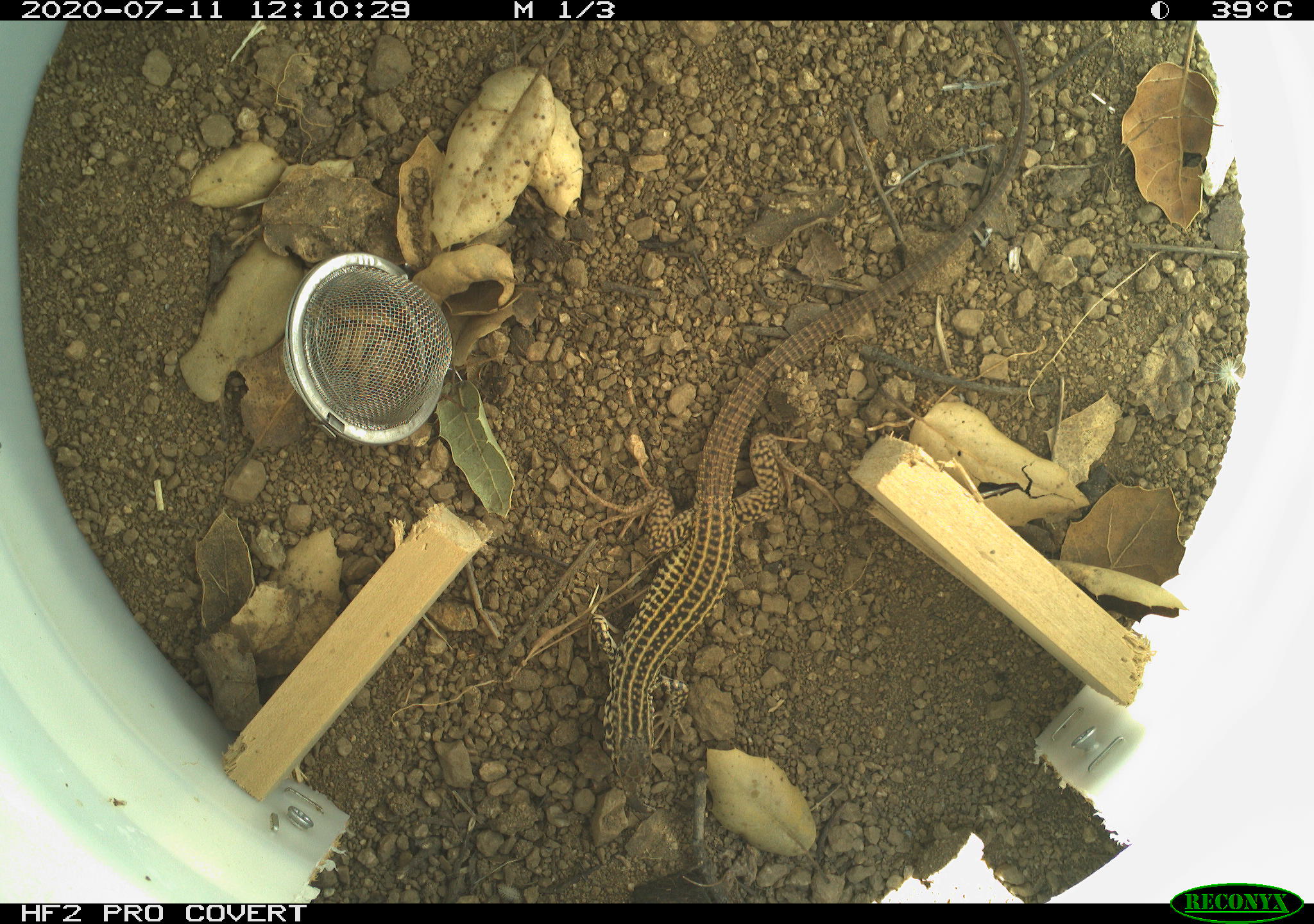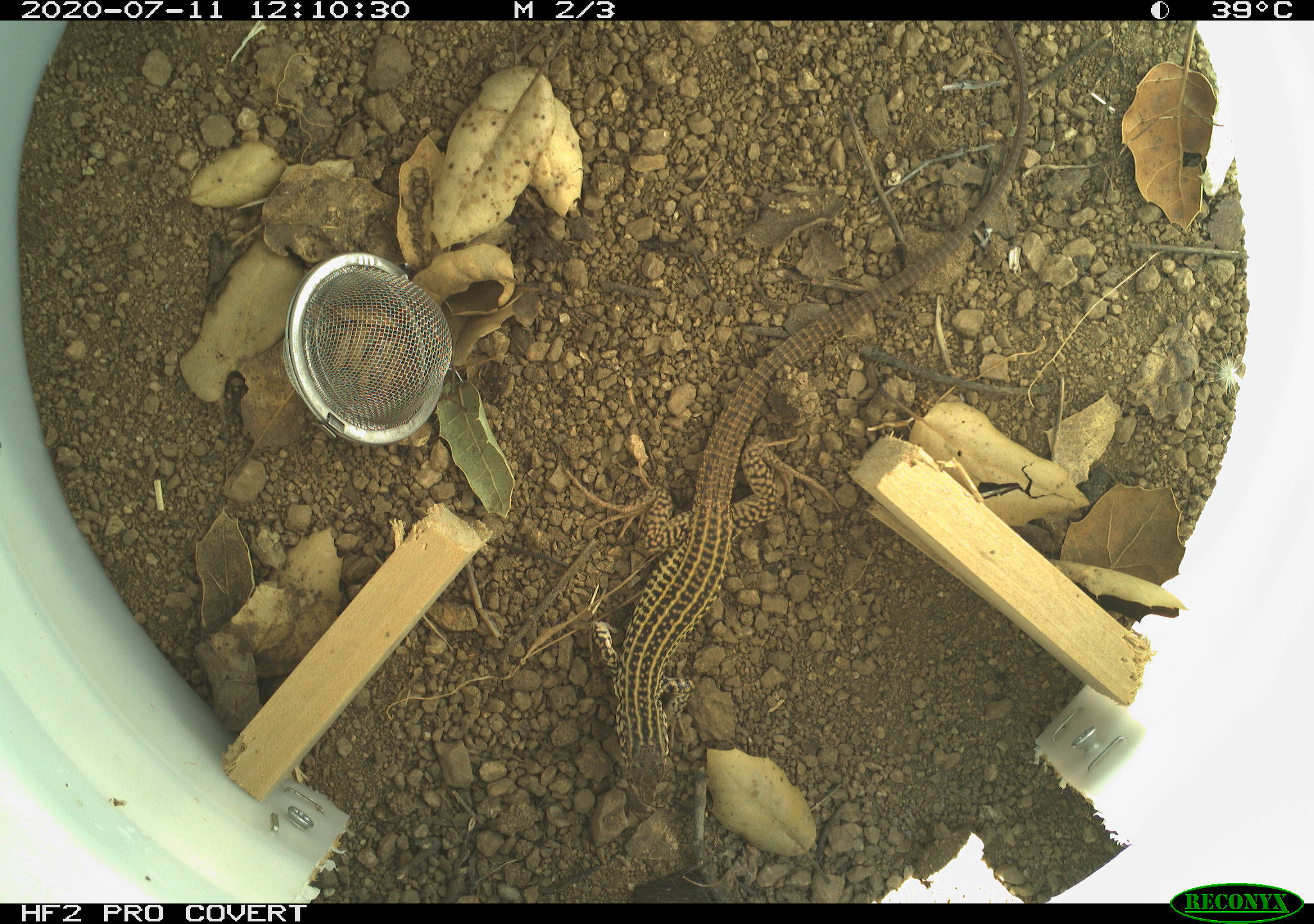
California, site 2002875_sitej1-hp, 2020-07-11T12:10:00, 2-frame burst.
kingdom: Animalia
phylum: Chordata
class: Reptilia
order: Squamata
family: Teiidae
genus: Aspidoscelis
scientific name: Aspidoscelis tigris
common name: western whiptail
Western whiptail (Aspidoscelis tigris).